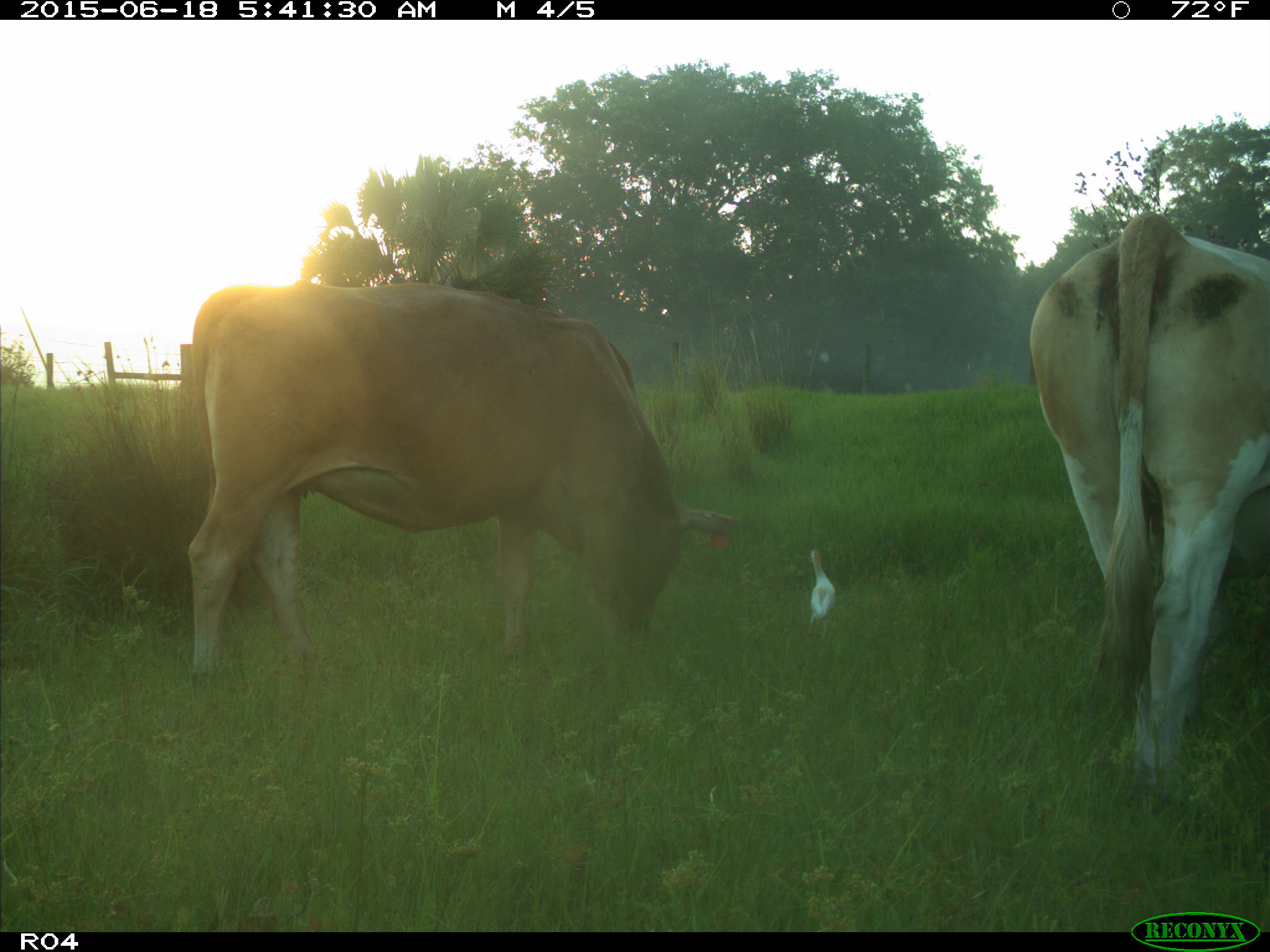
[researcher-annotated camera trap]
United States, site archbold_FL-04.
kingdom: Animalia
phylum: Chordata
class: Mammalia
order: Artiodactyla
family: Bovidae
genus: Bos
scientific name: Bos taurus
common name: domestic cow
Bos taurus (domestic cow).